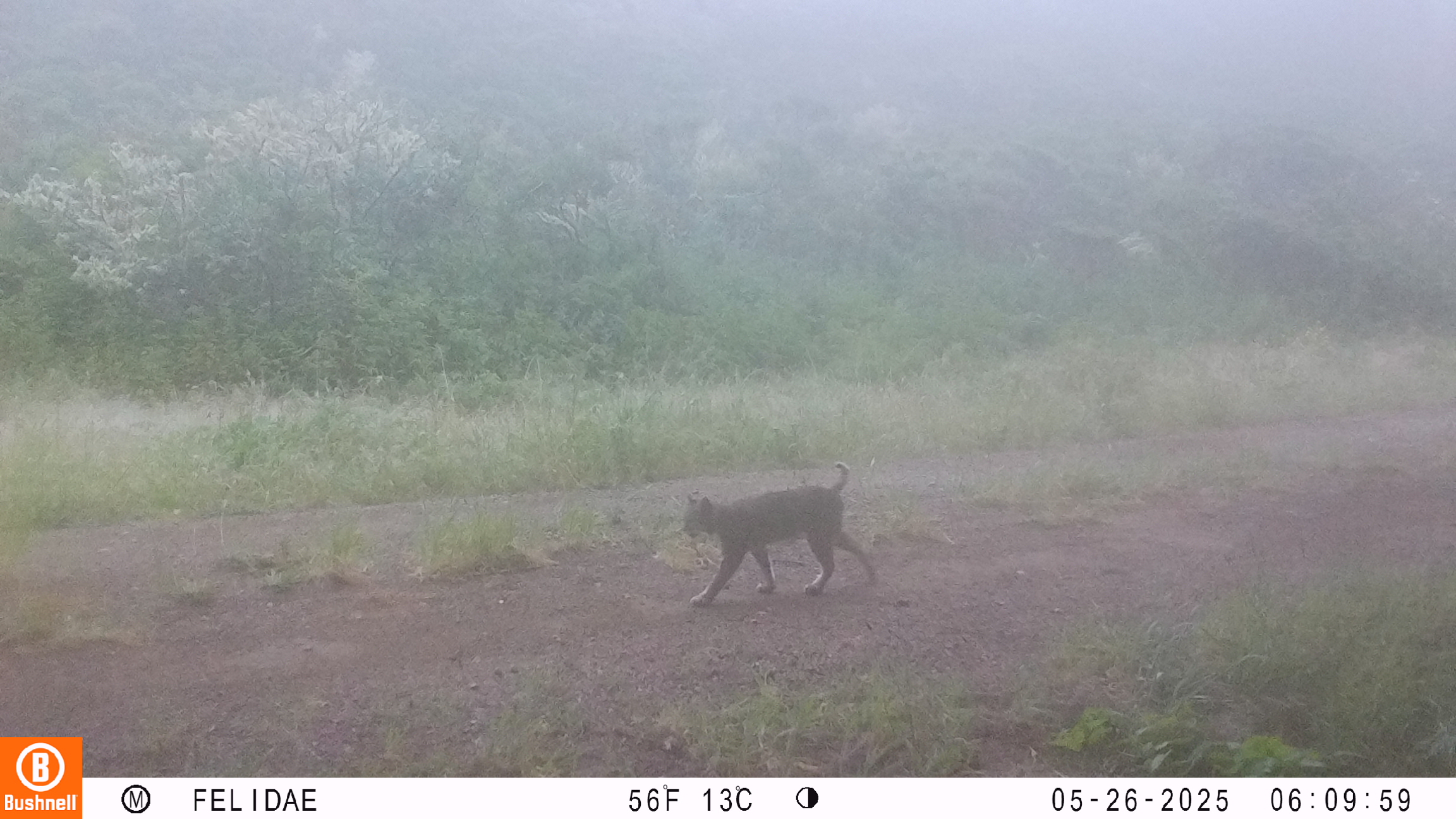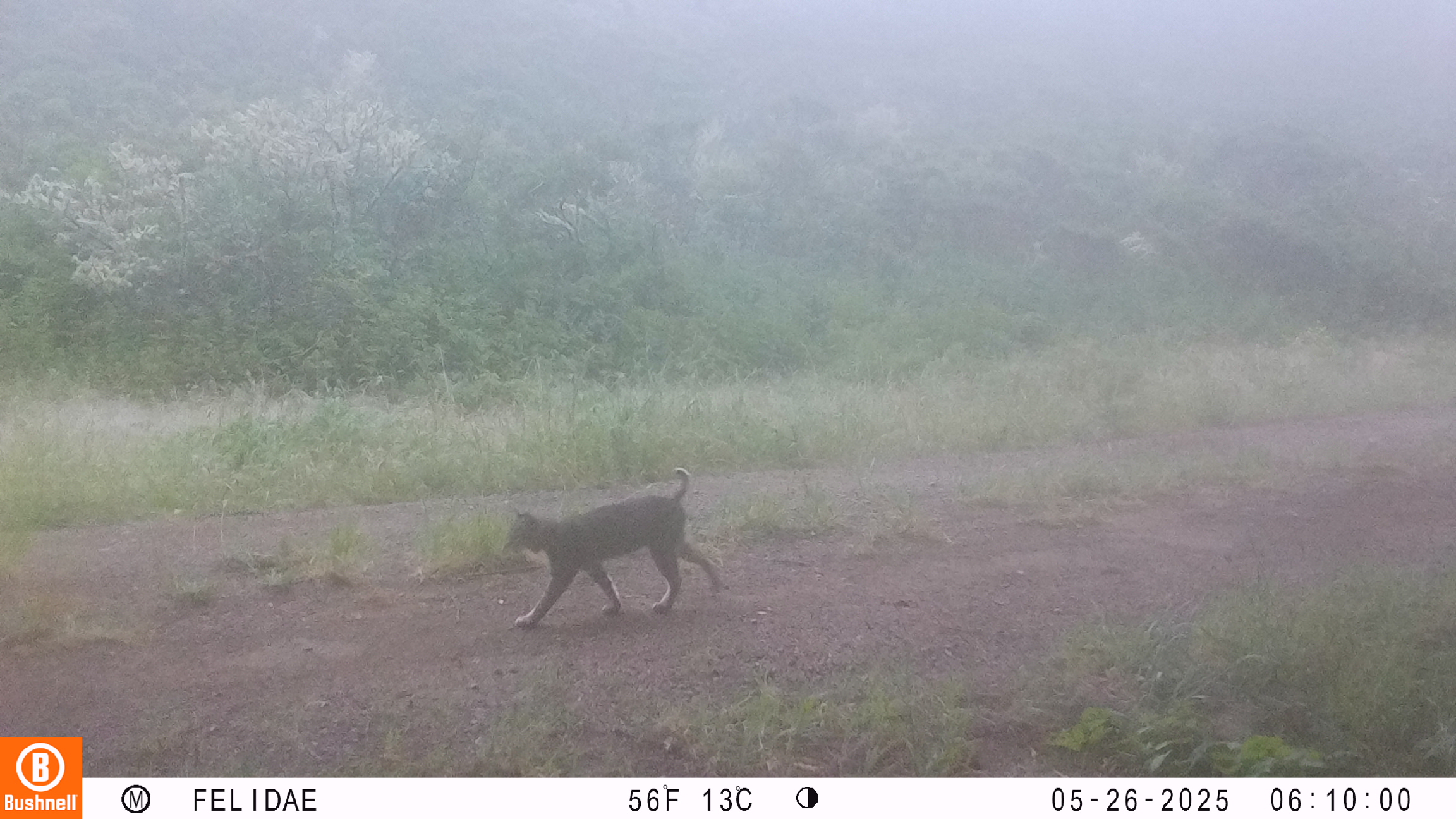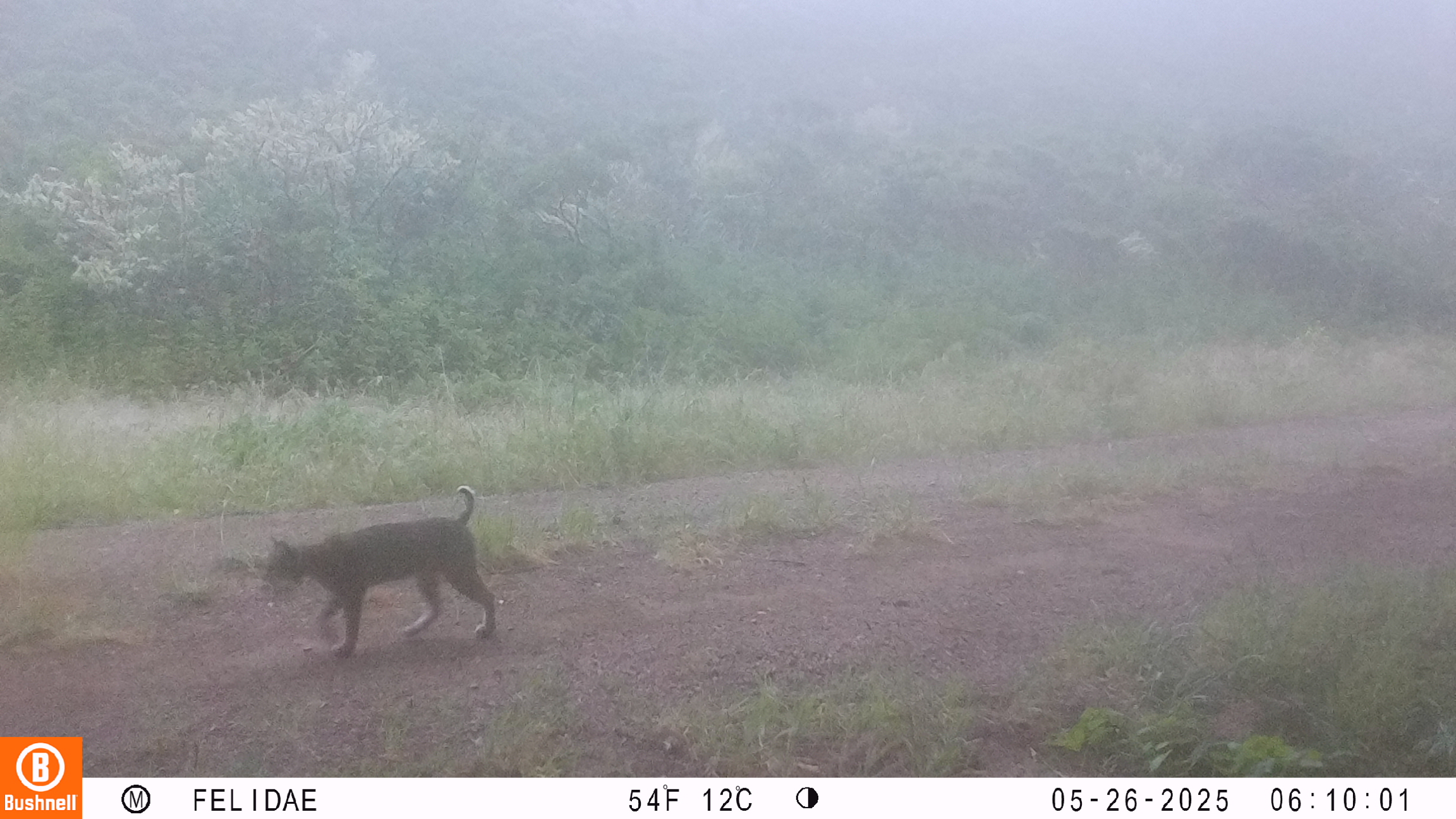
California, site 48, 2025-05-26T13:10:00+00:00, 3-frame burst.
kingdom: Animalia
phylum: Chordata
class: Mammalia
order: Carnivora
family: Felidae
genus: Lynx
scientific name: Lynx rufus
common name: bobcat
Bobcat (Lynx rufus).